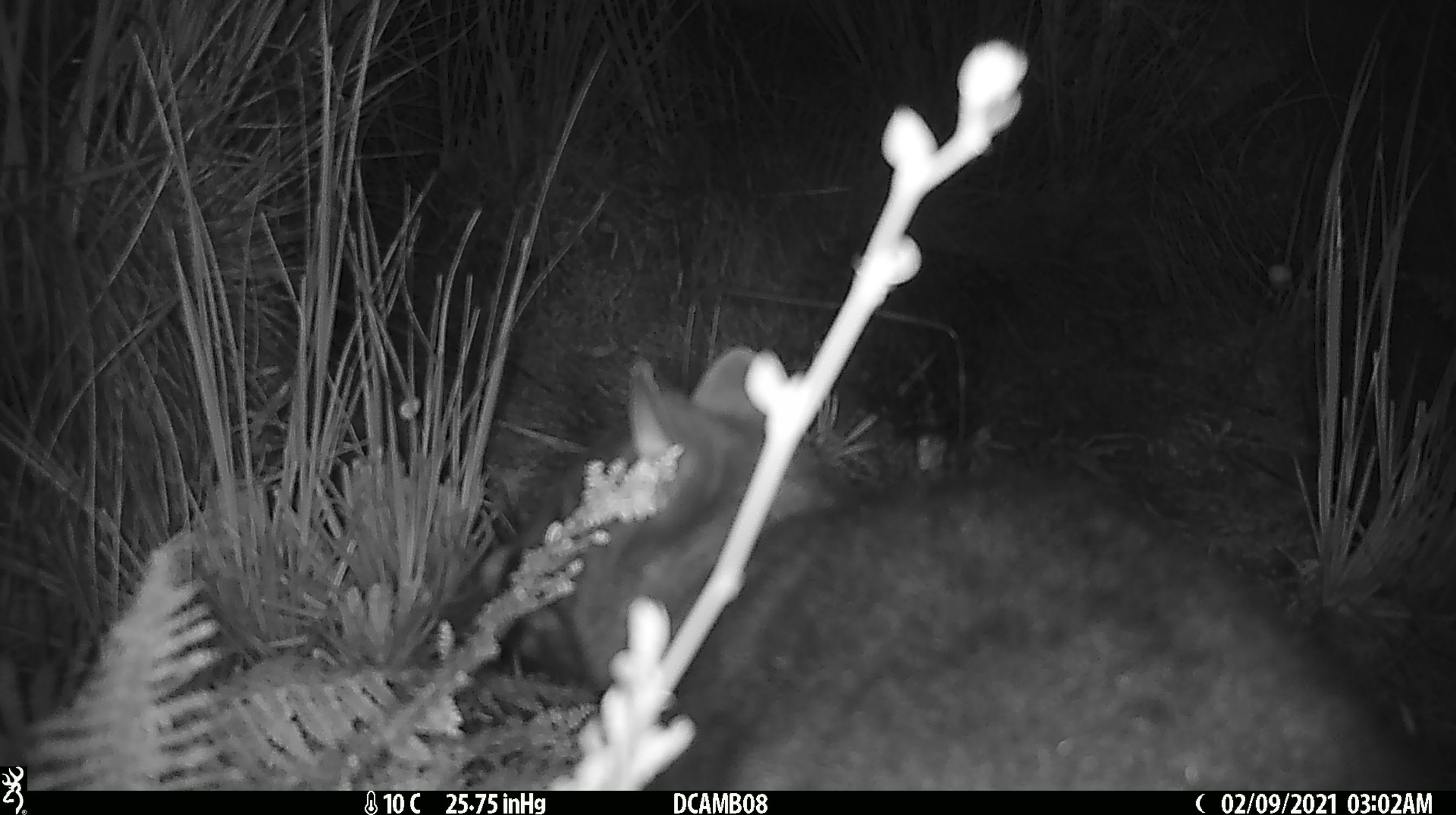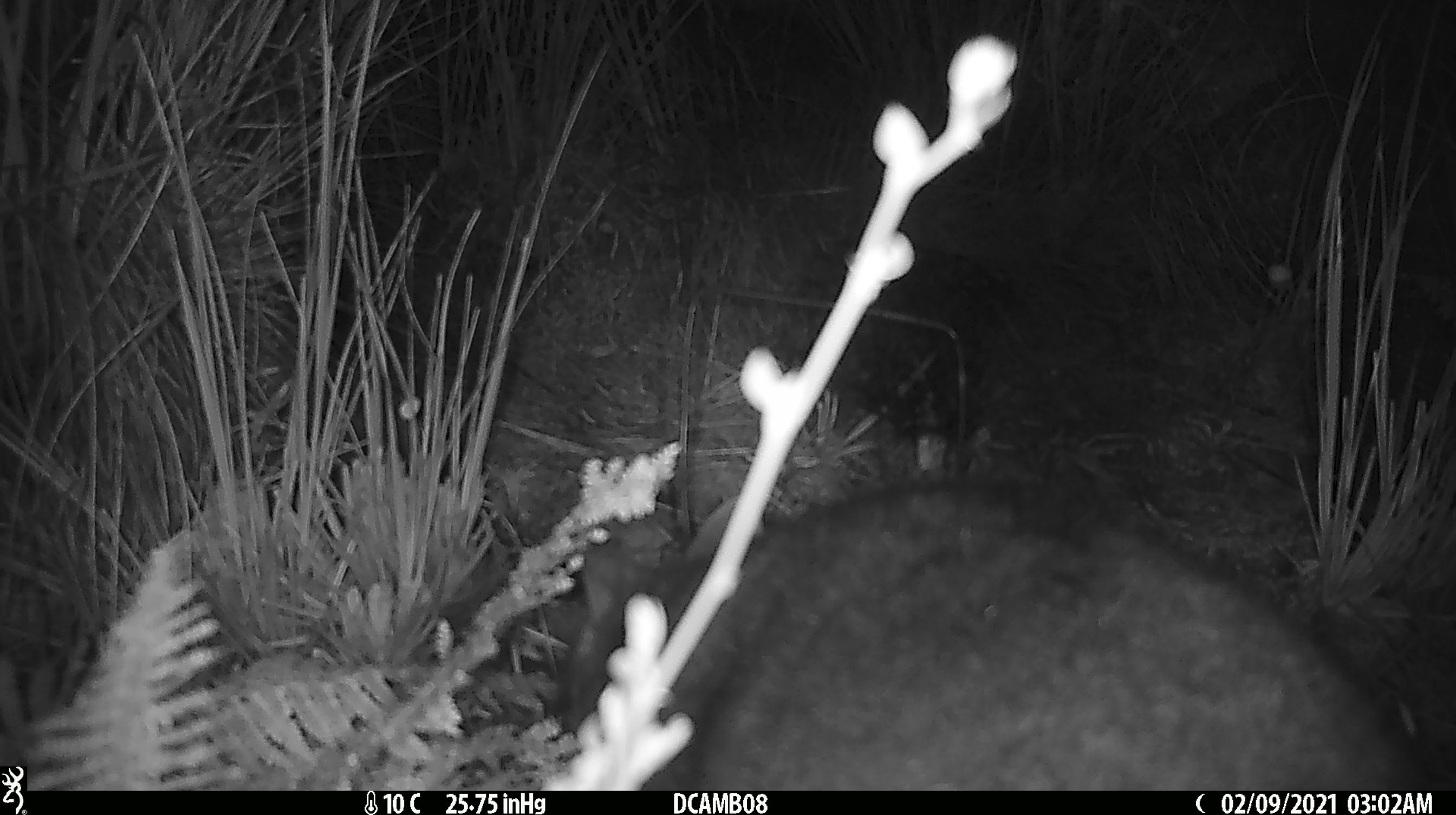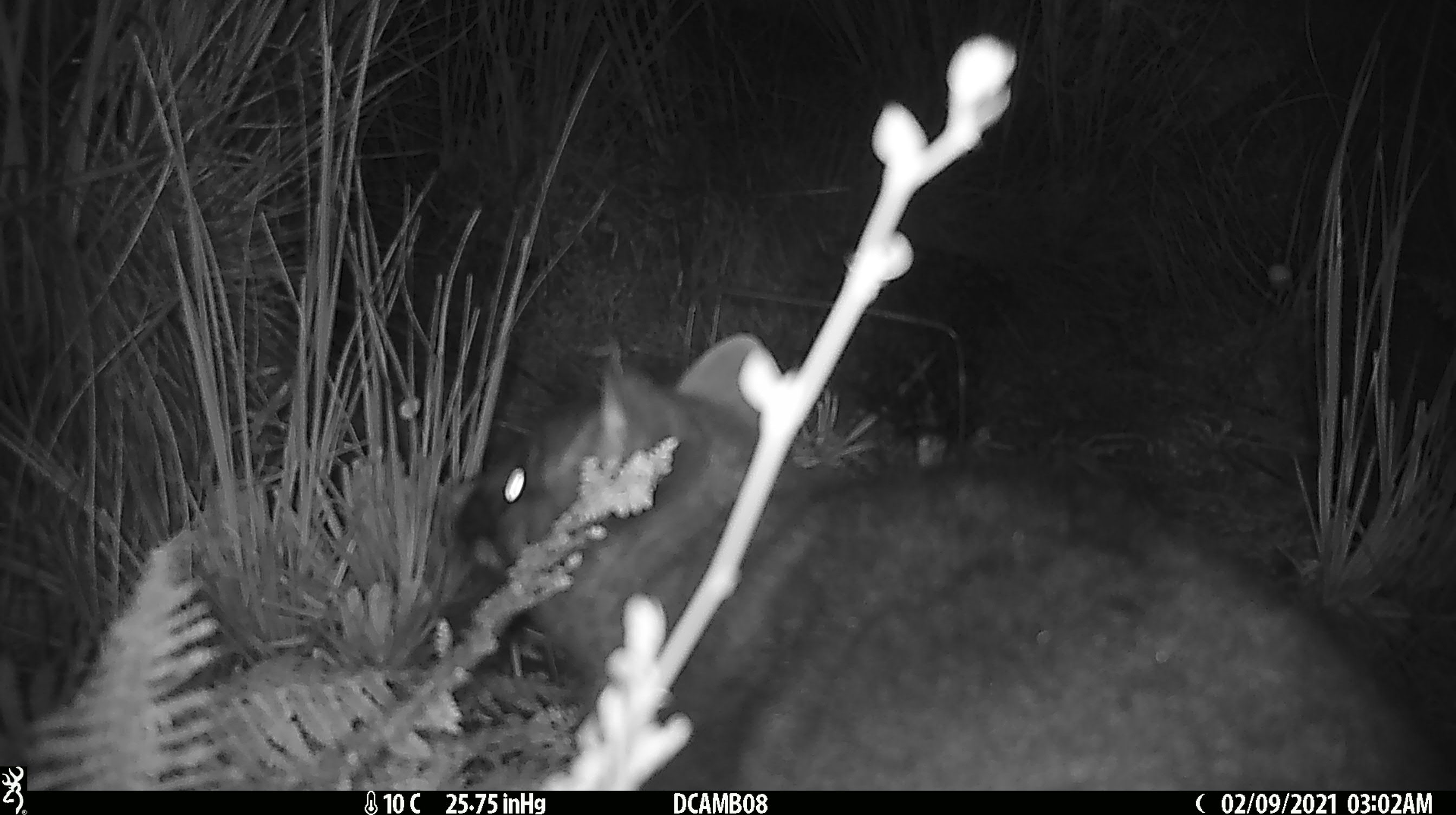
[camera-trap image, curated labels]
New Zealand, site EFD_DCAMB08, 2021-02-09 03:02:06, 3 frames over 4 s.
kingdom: Animalia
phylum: Chordata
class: Mammalia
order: Diprotodontia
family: Phalangeridae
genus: Trichosurus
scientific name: Trichosurus vulpecula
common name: common brushtail possum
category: possum